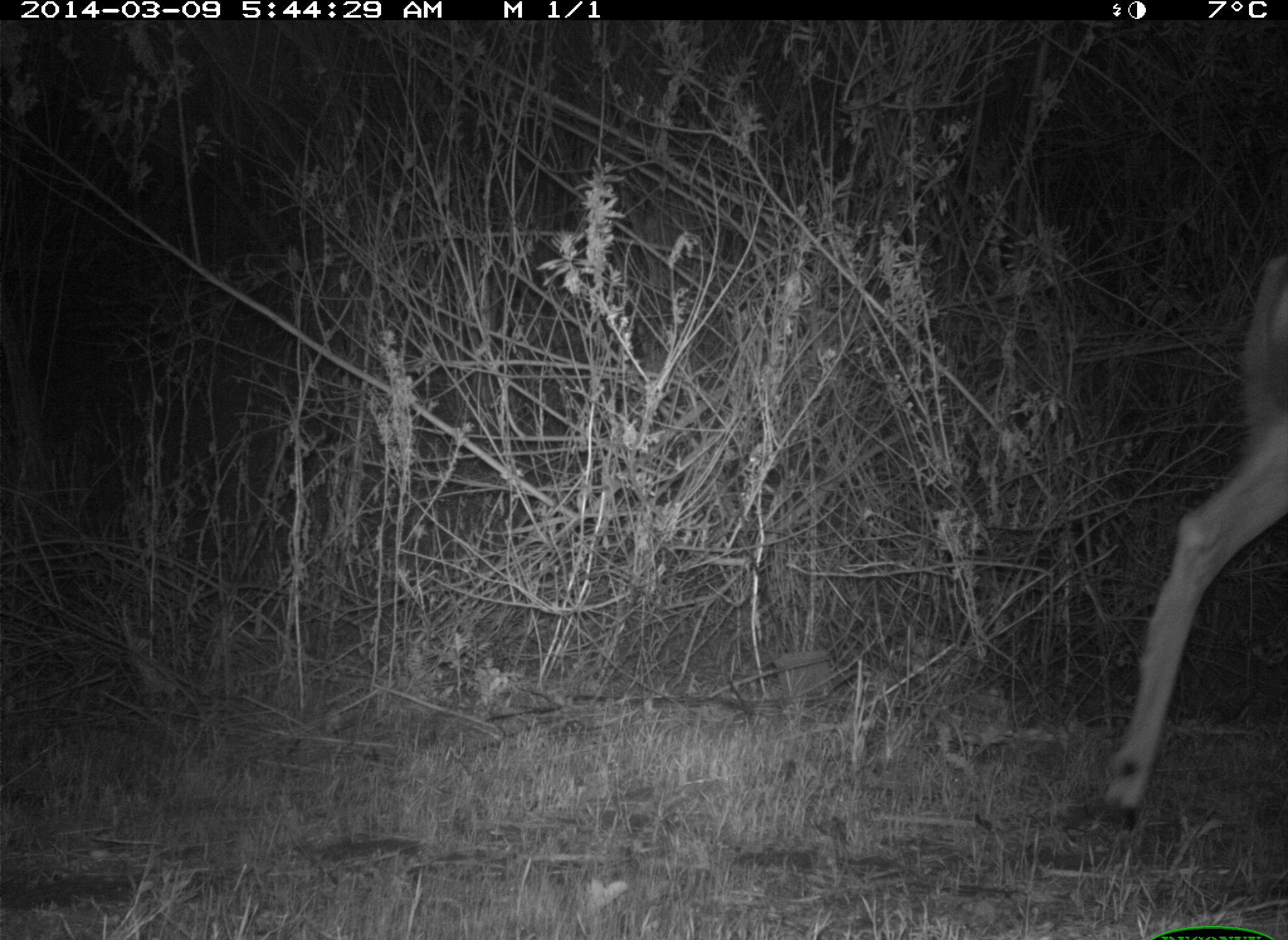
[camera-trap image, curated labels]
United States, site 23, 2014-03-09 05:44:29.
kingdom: Animalia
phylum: Chordata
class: Mammalia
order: Artiodactyla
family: Cervidae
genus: Odocoileus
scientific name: Odocoileus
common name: deer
Deer (Odocoileus).